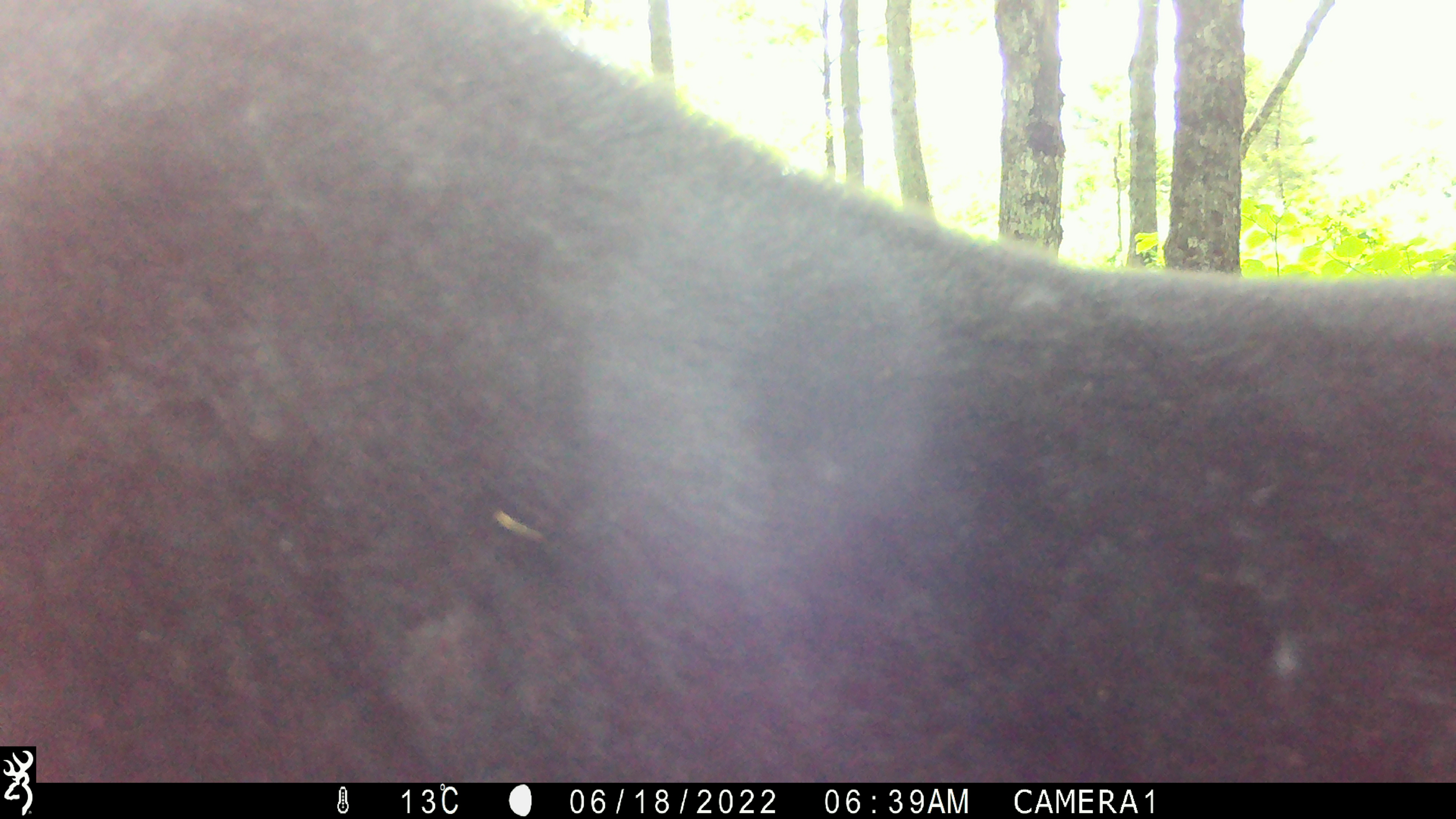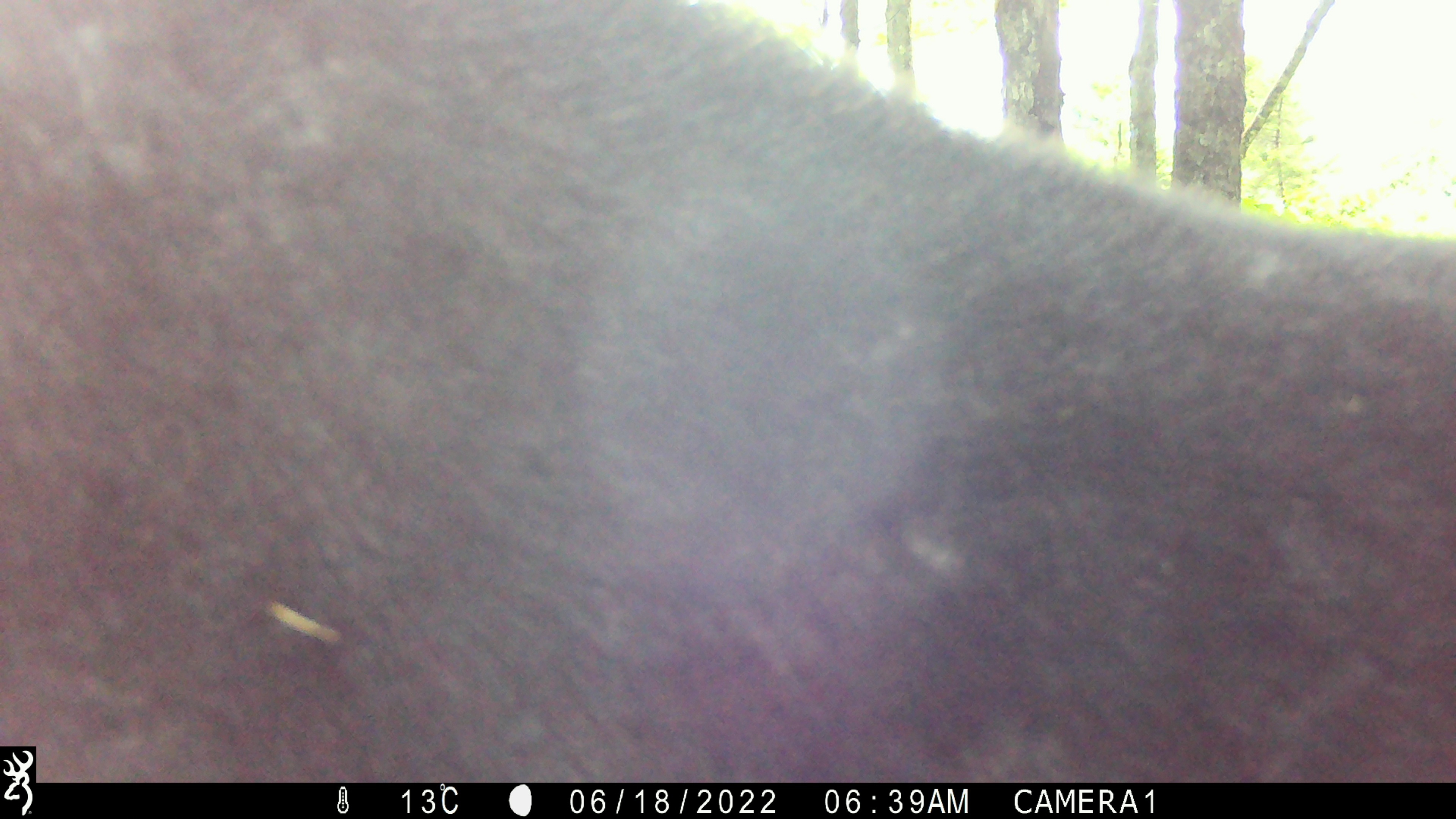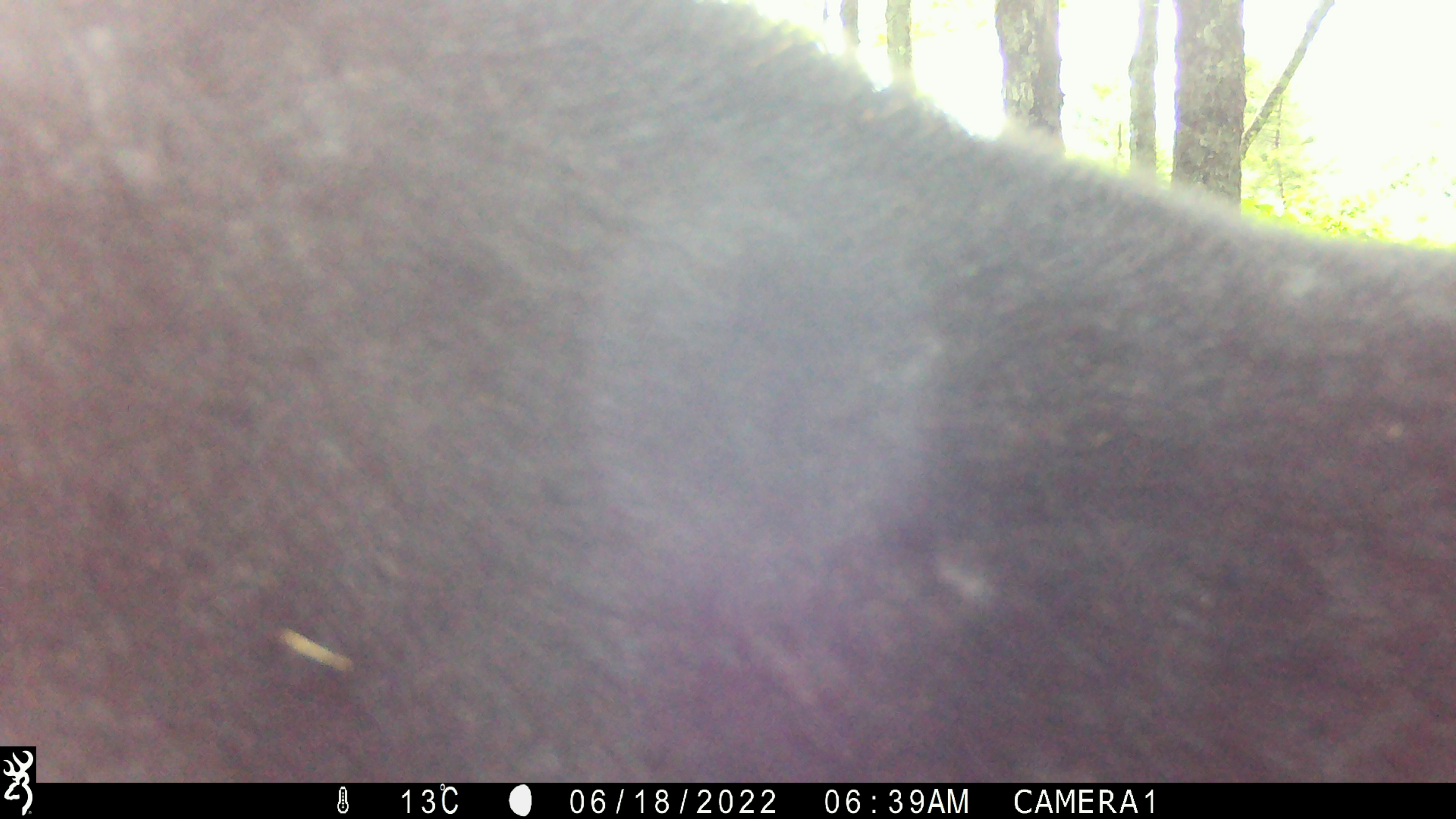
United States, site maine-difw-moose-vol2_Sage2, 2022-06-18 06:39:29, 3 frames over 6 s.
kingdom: Animalia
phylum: Chordata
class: Mammalia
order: Artiodactyla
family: Cervidae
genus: Alces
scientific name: Alces alces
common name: moose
Moose (Alces alces).